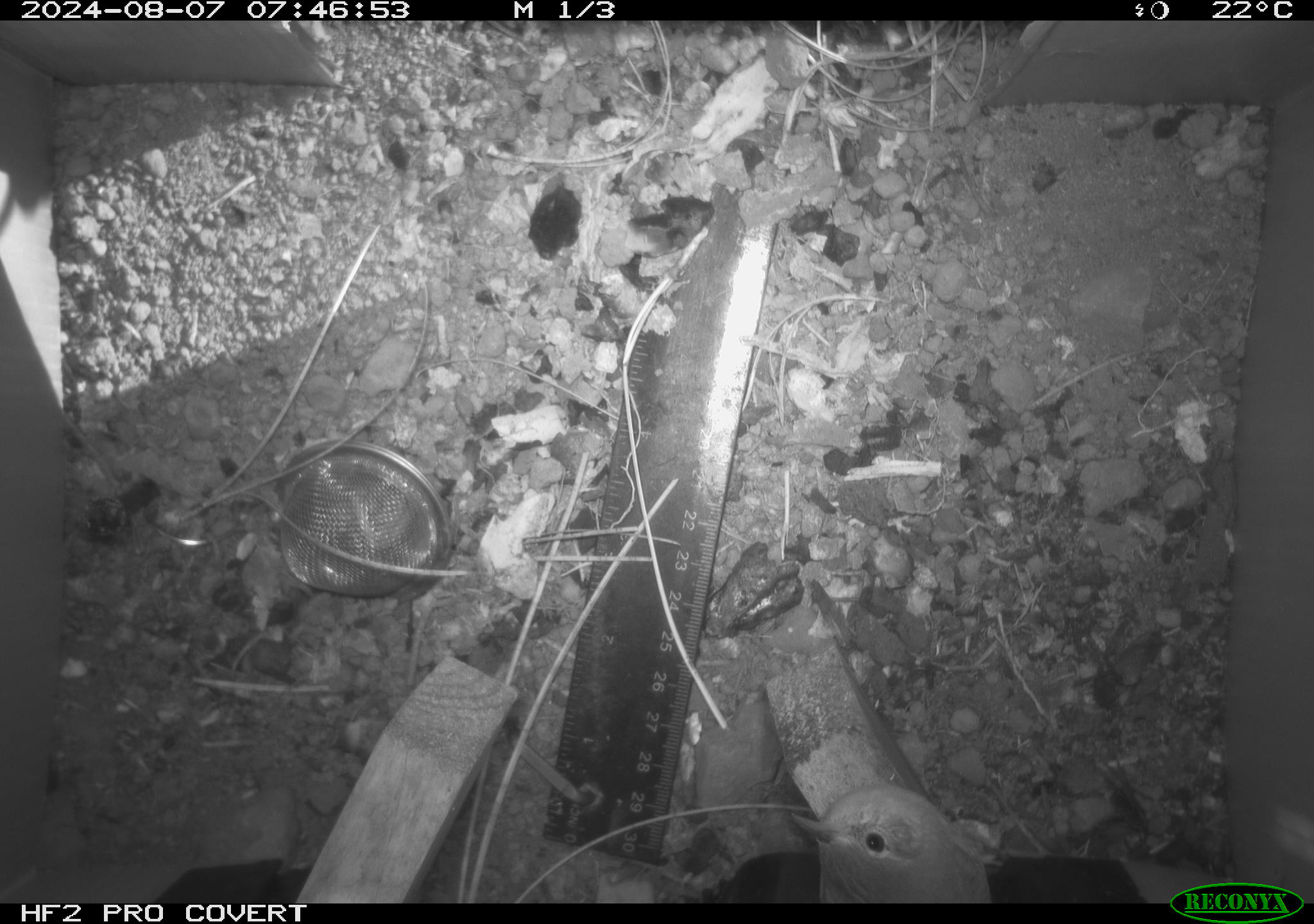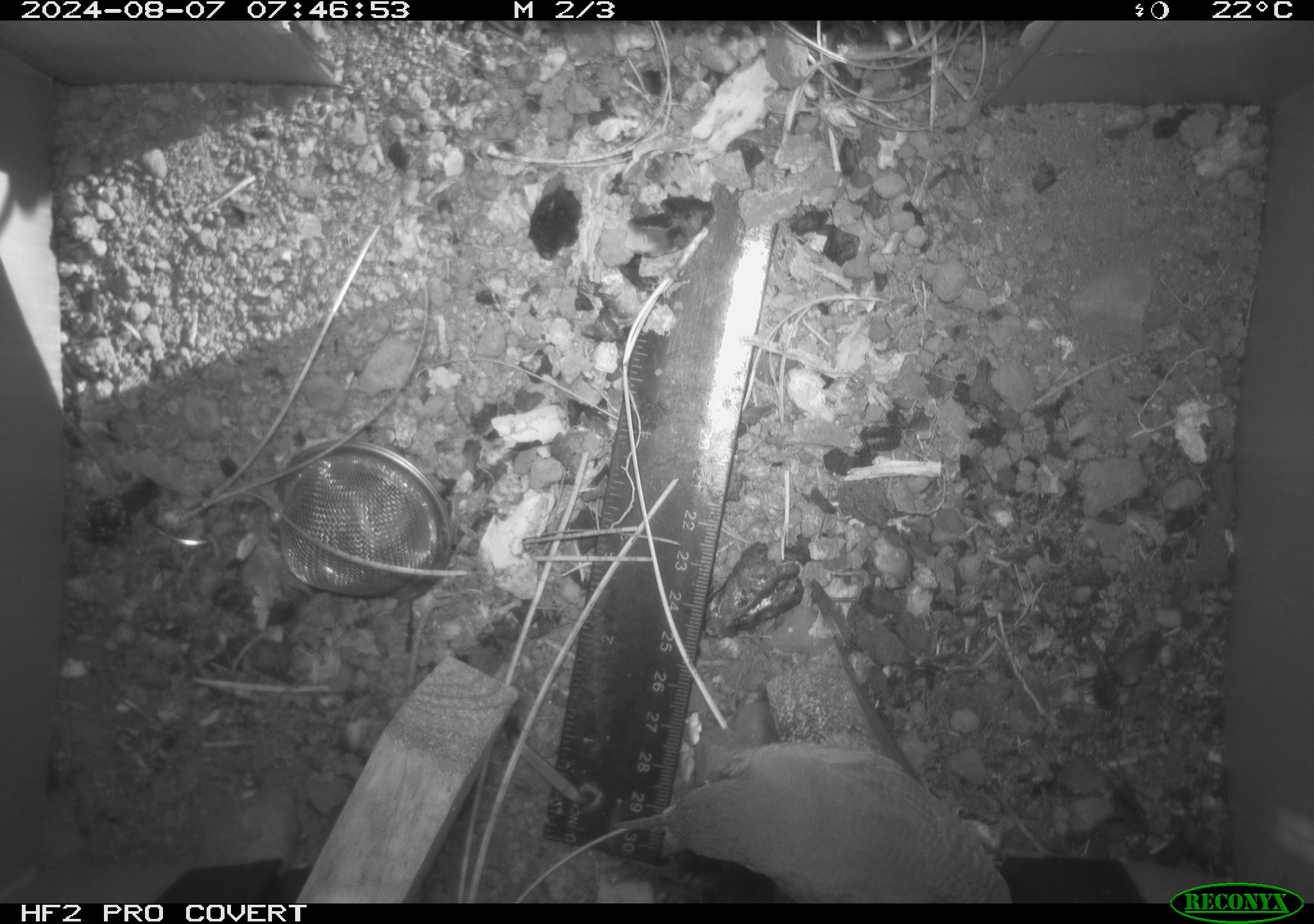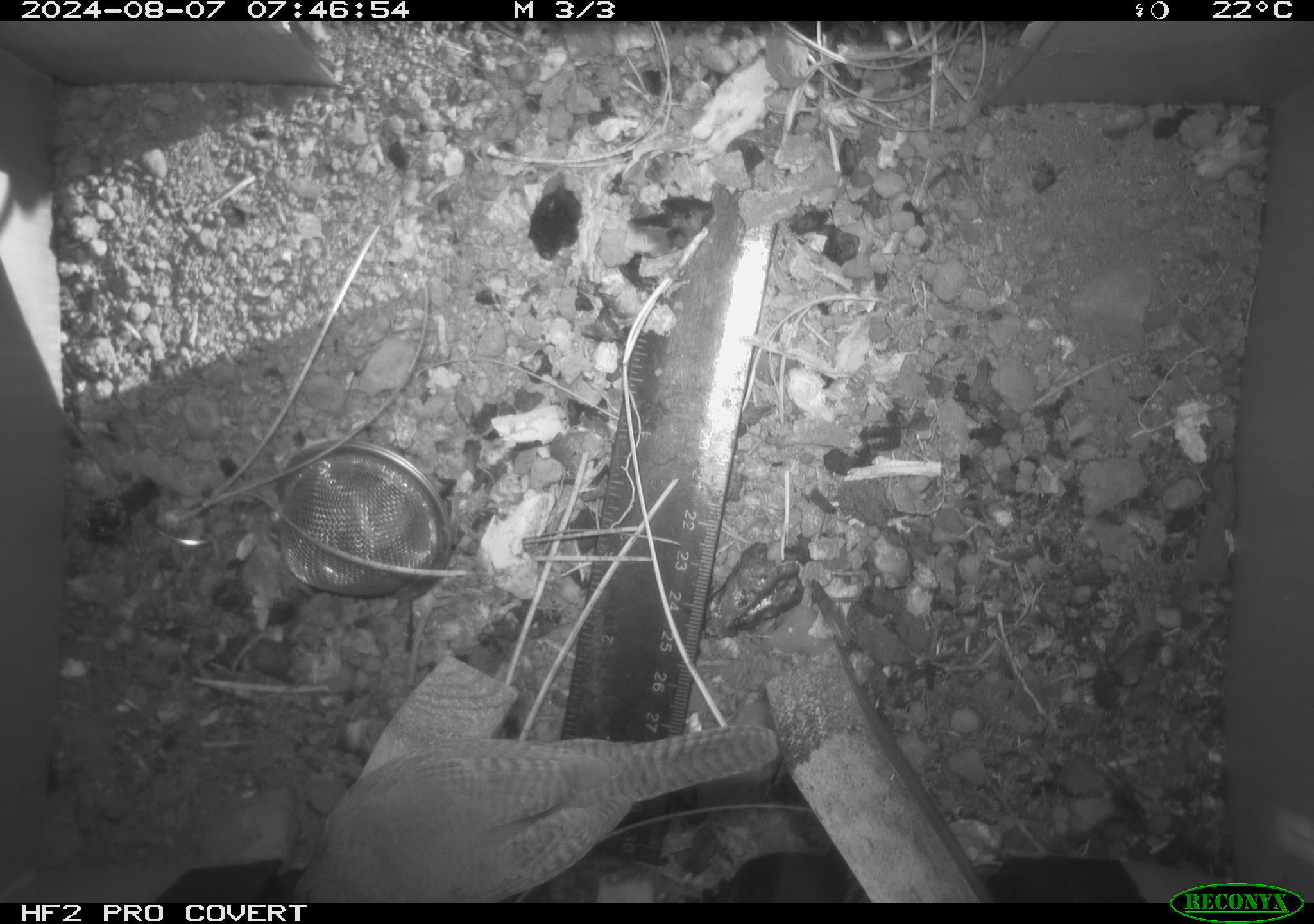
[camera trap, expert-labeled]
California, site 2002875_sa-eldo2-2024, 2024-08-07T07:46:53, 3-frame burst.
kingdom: Animalia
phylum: Chordata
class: Aves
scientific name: Aves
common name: bird